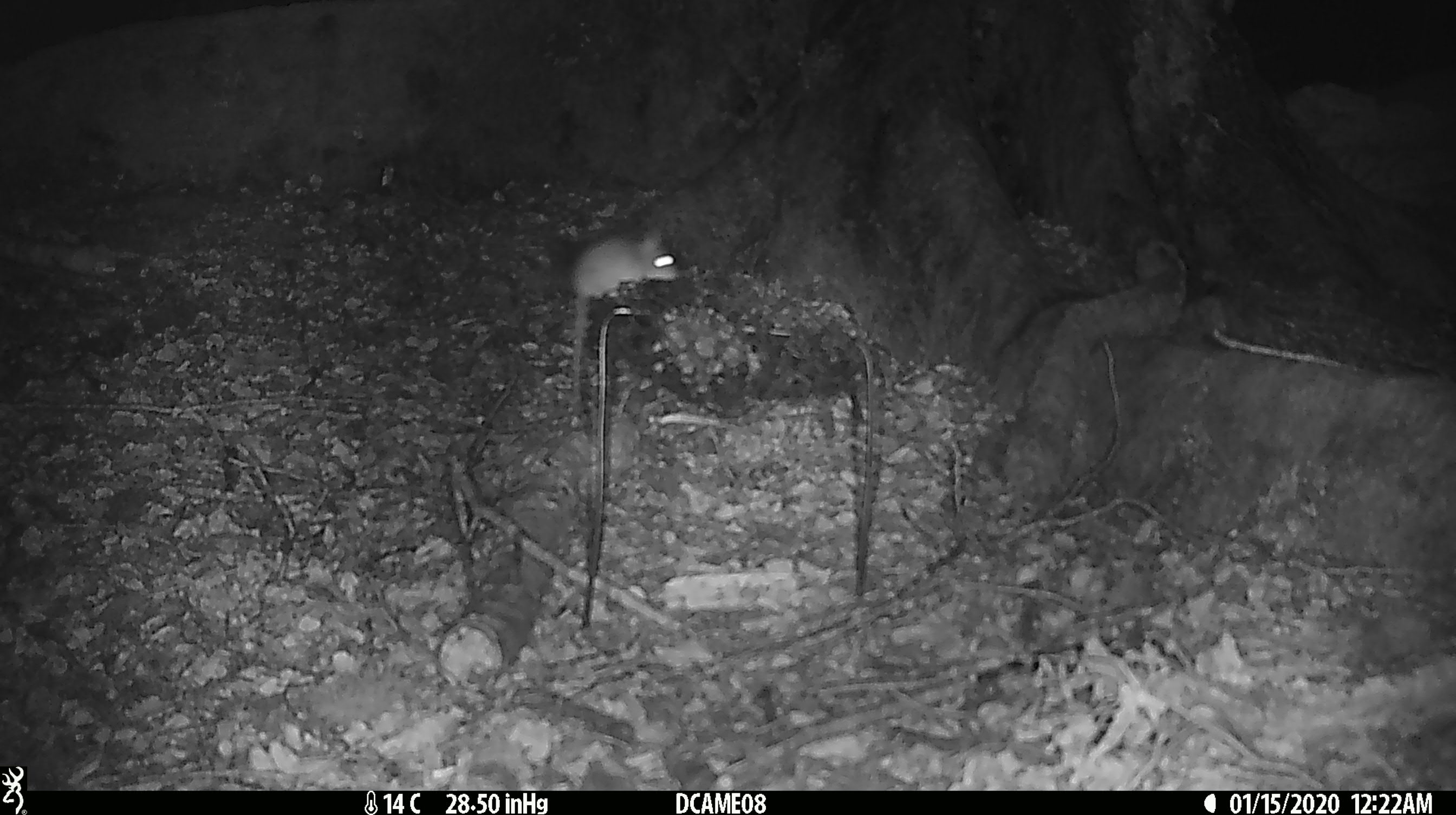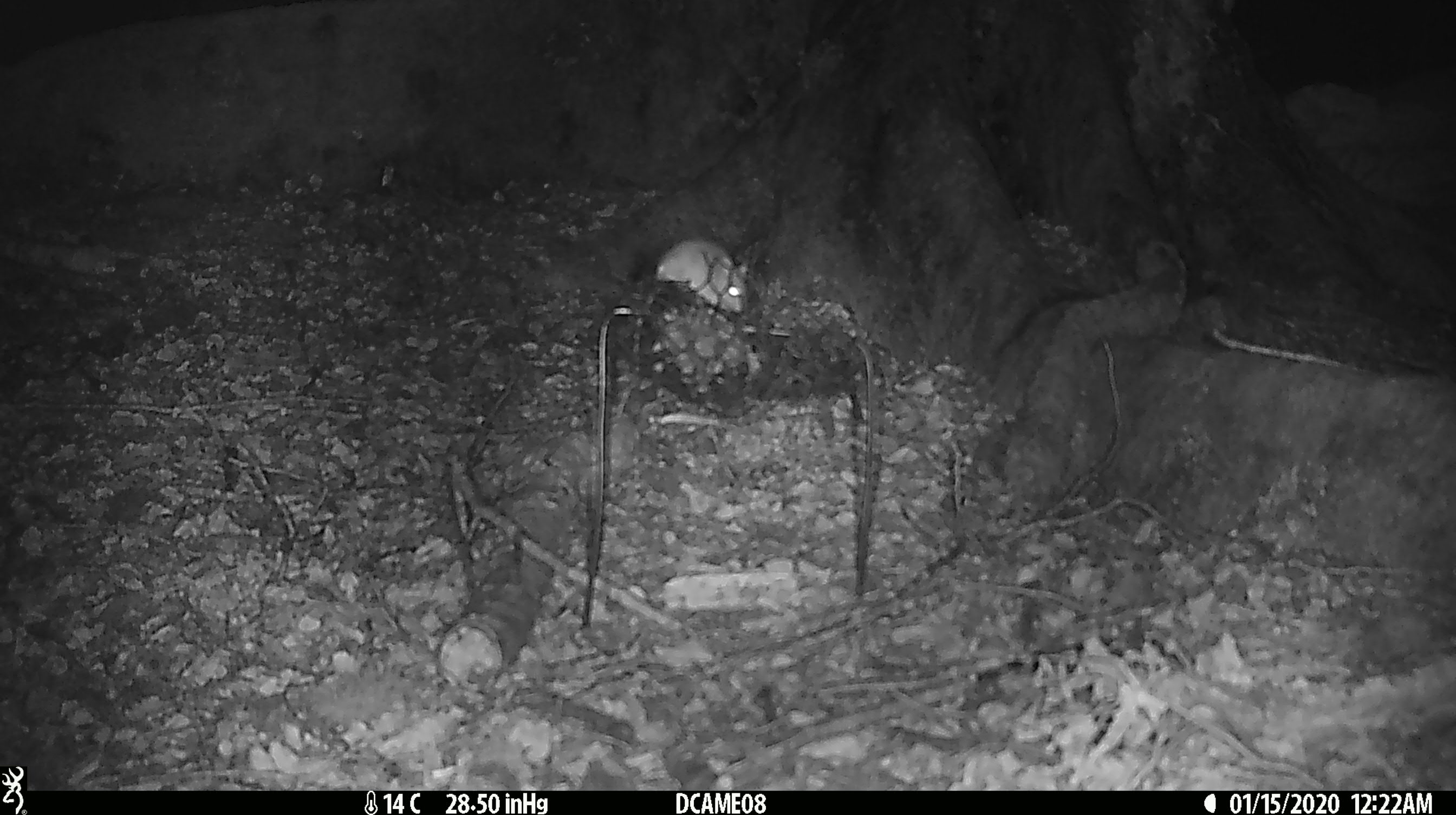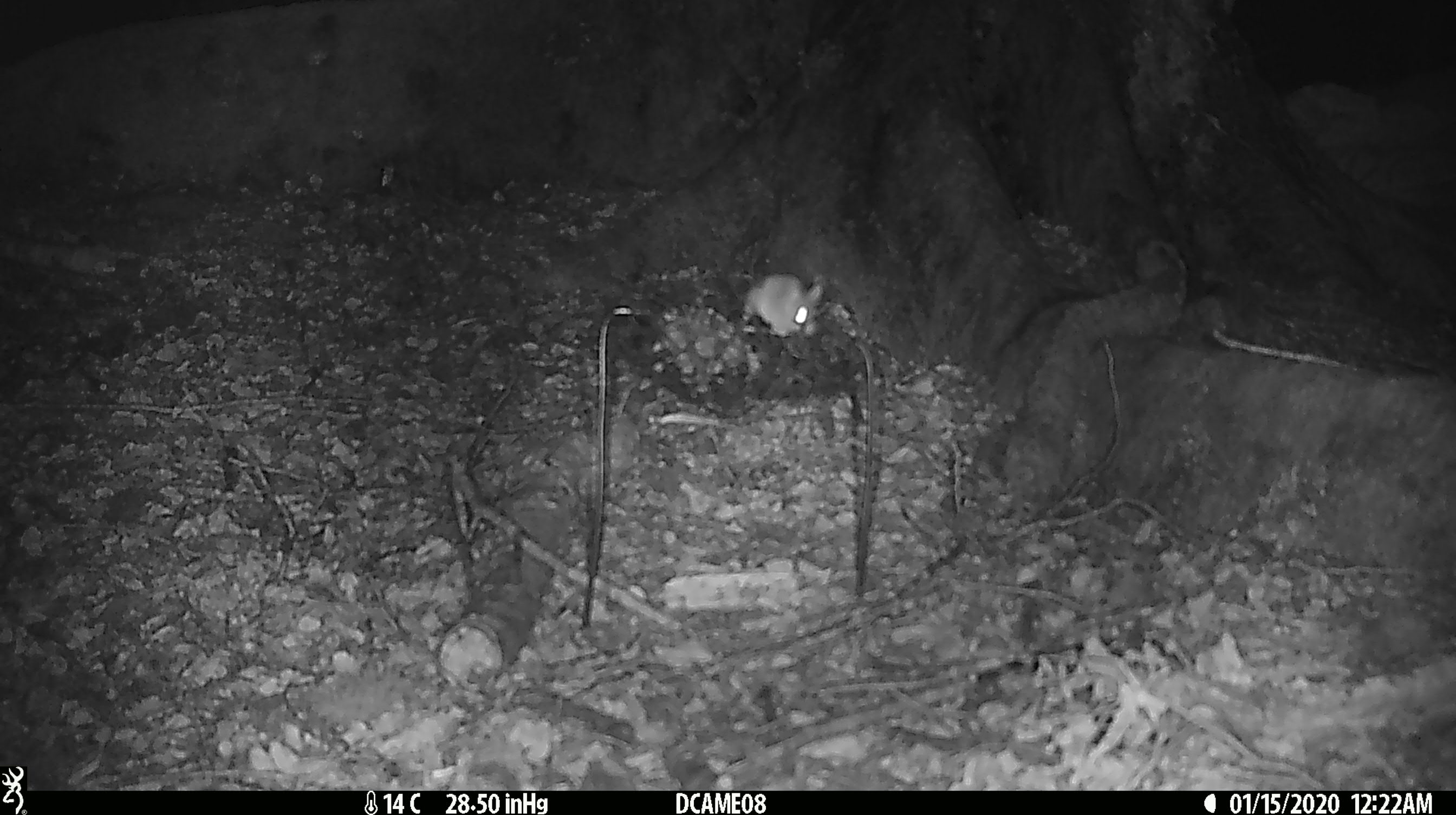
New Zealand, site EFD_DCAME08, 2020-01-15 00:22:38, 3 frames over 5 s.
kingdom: Animalia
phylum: Chordata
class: Mammalia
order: Rodentia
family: Muridae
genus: Mus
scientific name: Mus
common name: mouse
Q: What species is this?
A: Mouse (Mus).